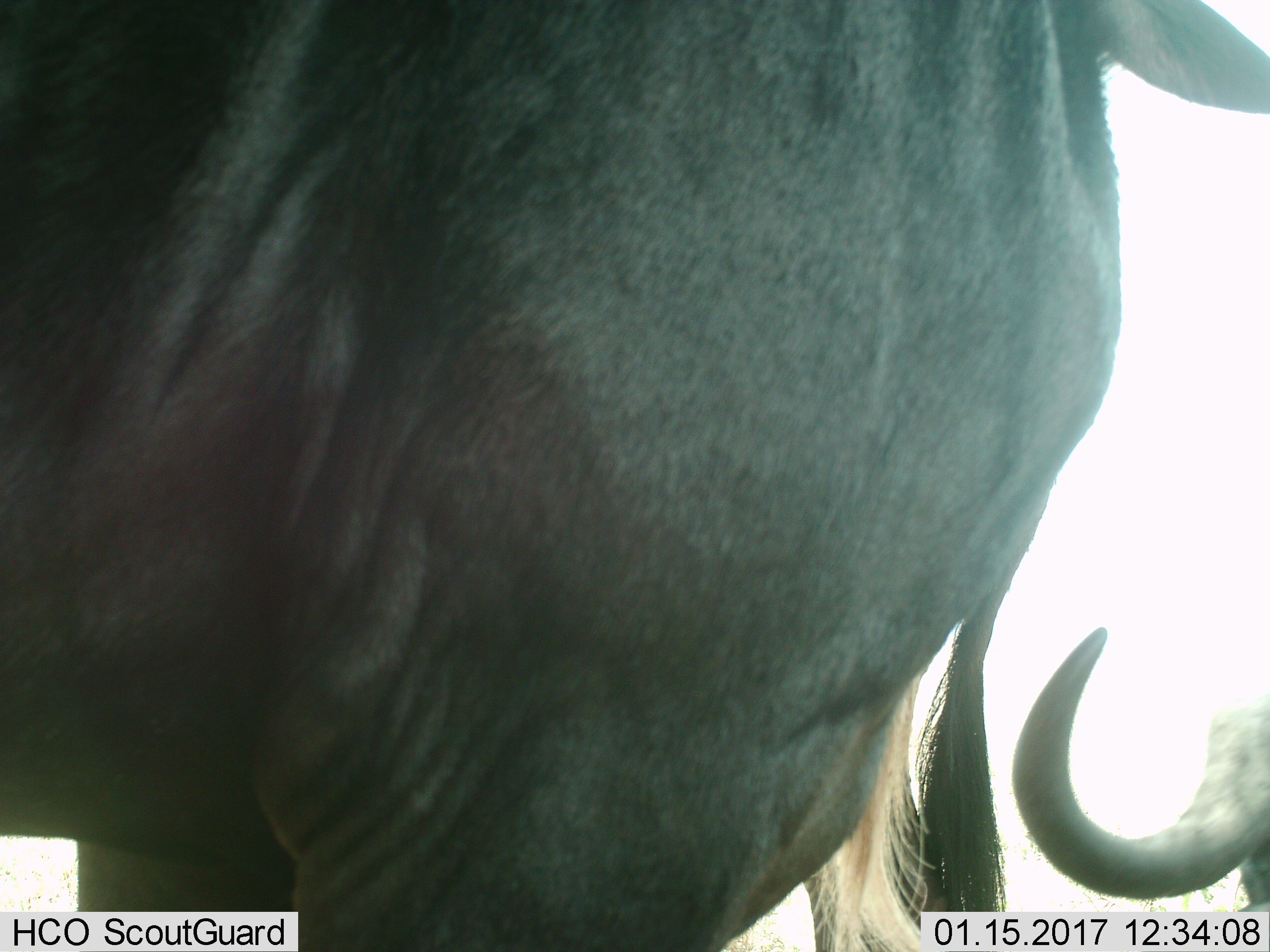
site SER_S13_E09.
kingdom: Animalia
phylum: Chordata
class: Mammalia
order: Artiodactyla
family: Bovidae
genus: Connochaetes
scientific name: Connochaetes taurinus taurinus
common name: blue wildebeest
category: wildebeestblue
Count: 3.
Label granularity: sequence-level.